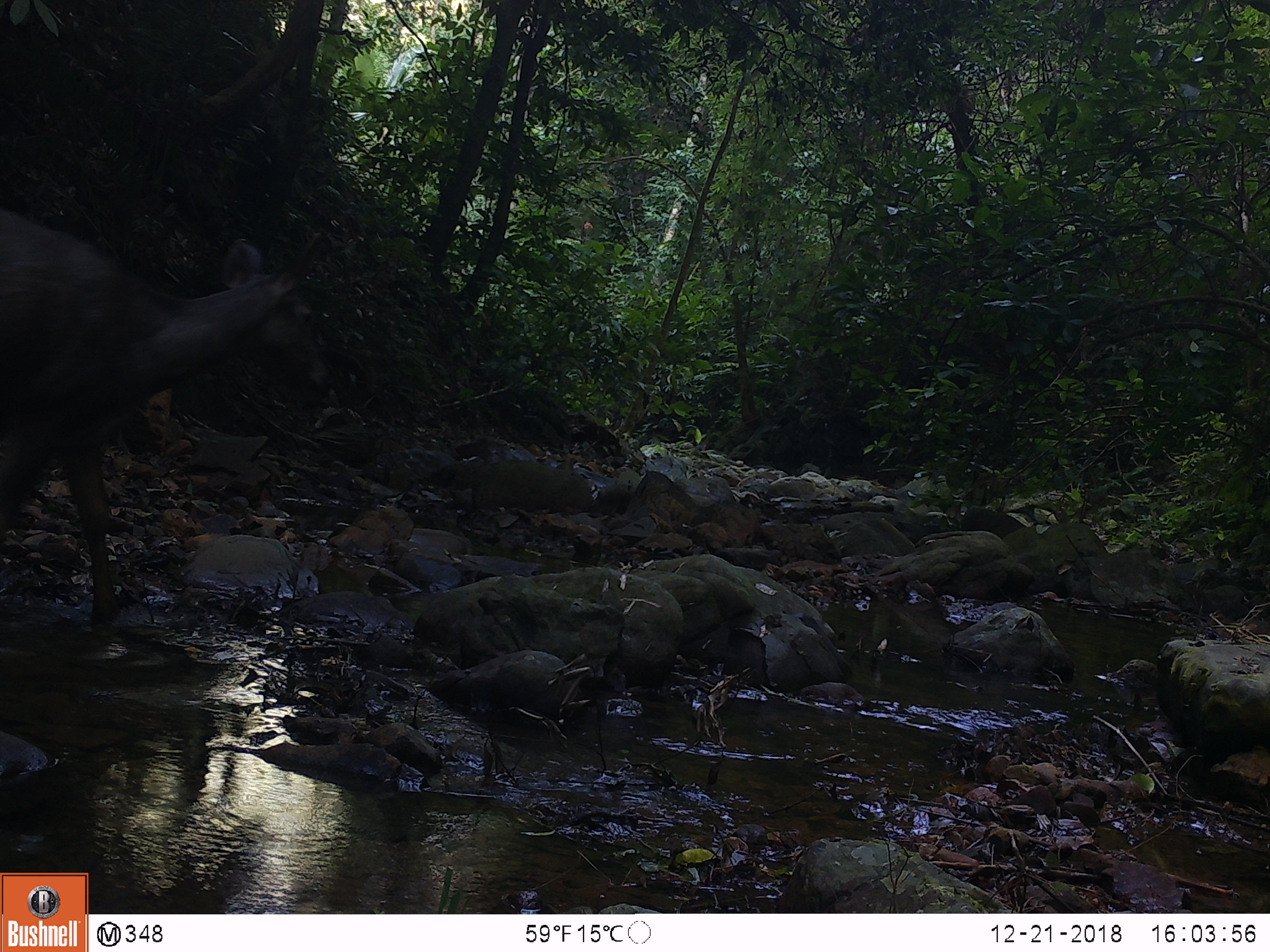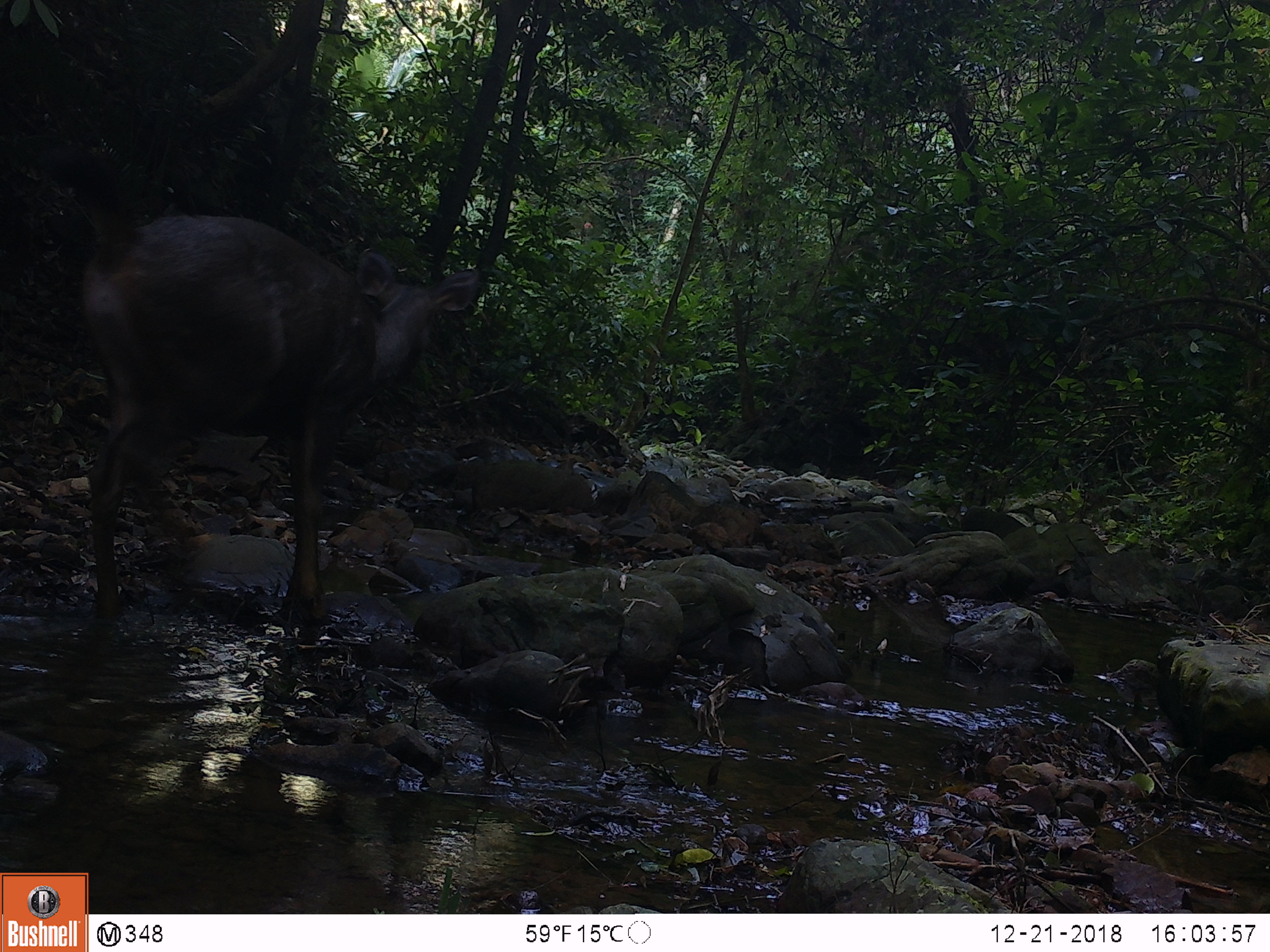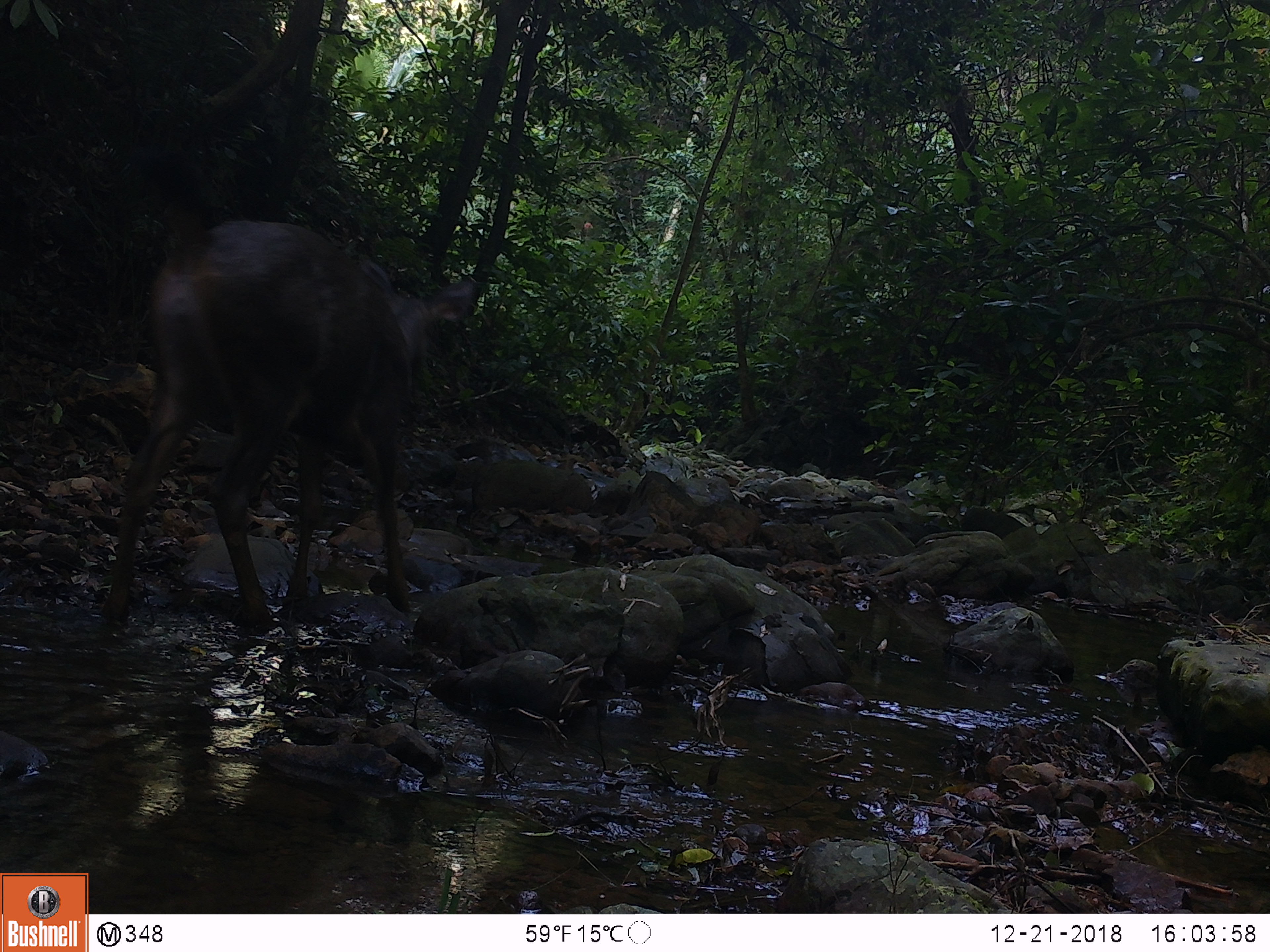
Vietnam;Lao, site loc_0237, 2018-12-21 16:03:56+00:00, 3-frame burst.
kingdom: Animalia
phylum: Chordata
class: Mammalia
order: Artiodactyla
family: Cervidae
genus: Rusa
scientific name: Rusa unicolor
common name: sambar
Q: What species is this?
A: Sambar (Rusa unicolor).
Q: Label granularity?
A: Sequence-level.